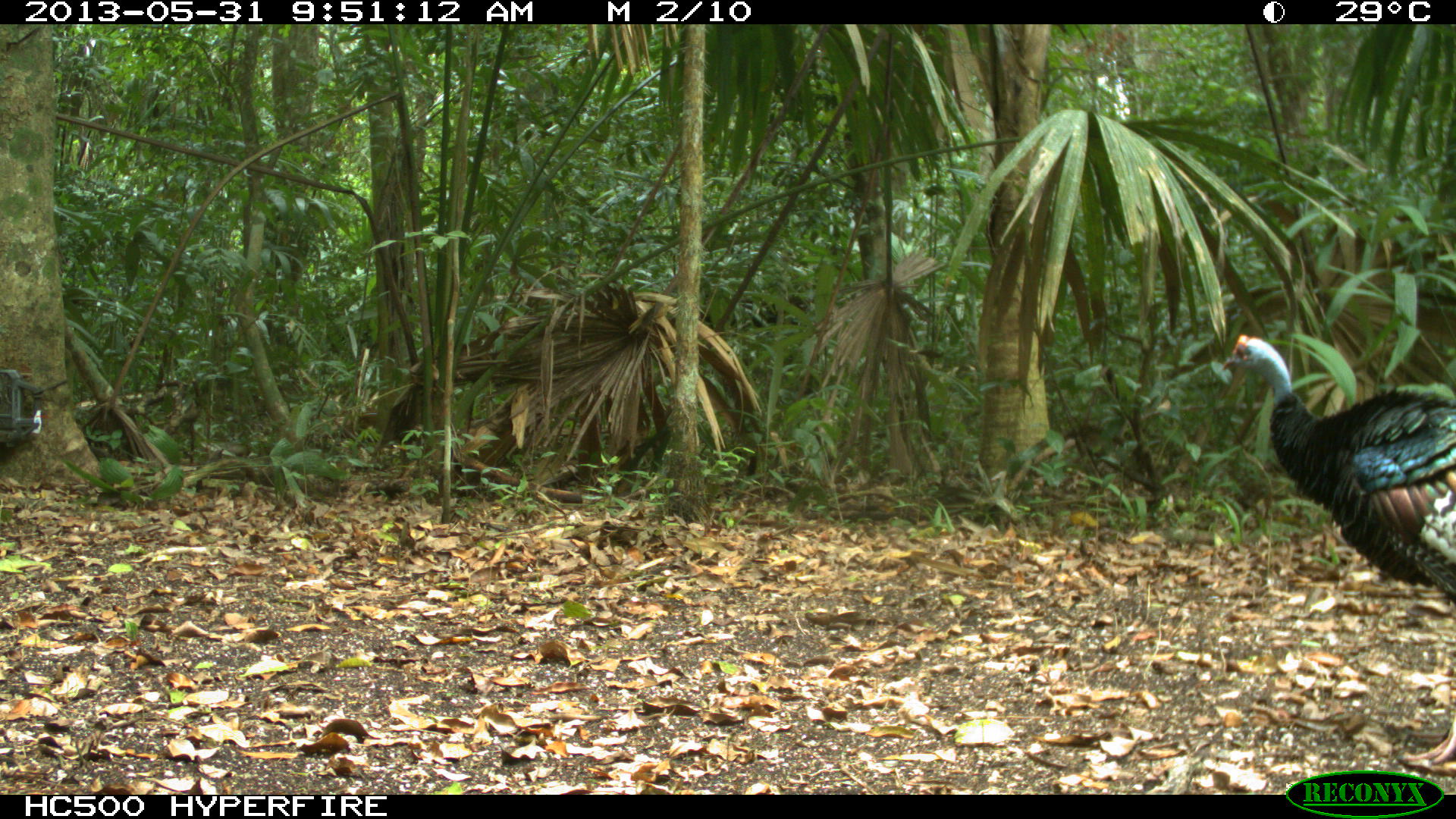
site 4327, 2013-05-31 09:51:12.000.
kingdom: Animalia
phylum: Chordata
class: Aves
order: Galliformes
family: Phasianidae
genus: Meleagris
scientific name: Meleagris ocellata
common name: ocellated turkey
Meleagris ocellata (ocellated turkey), count 1, sex male.